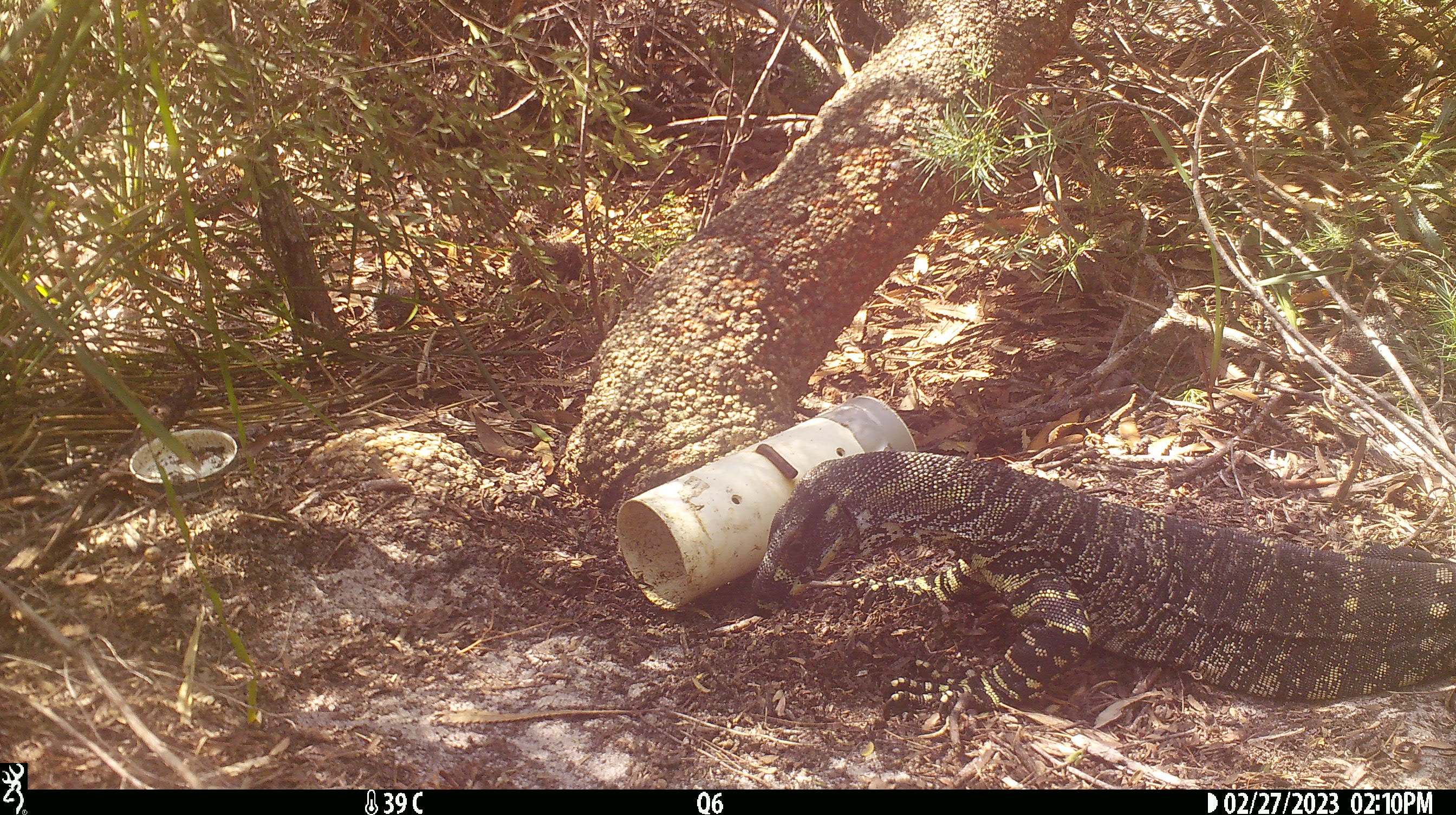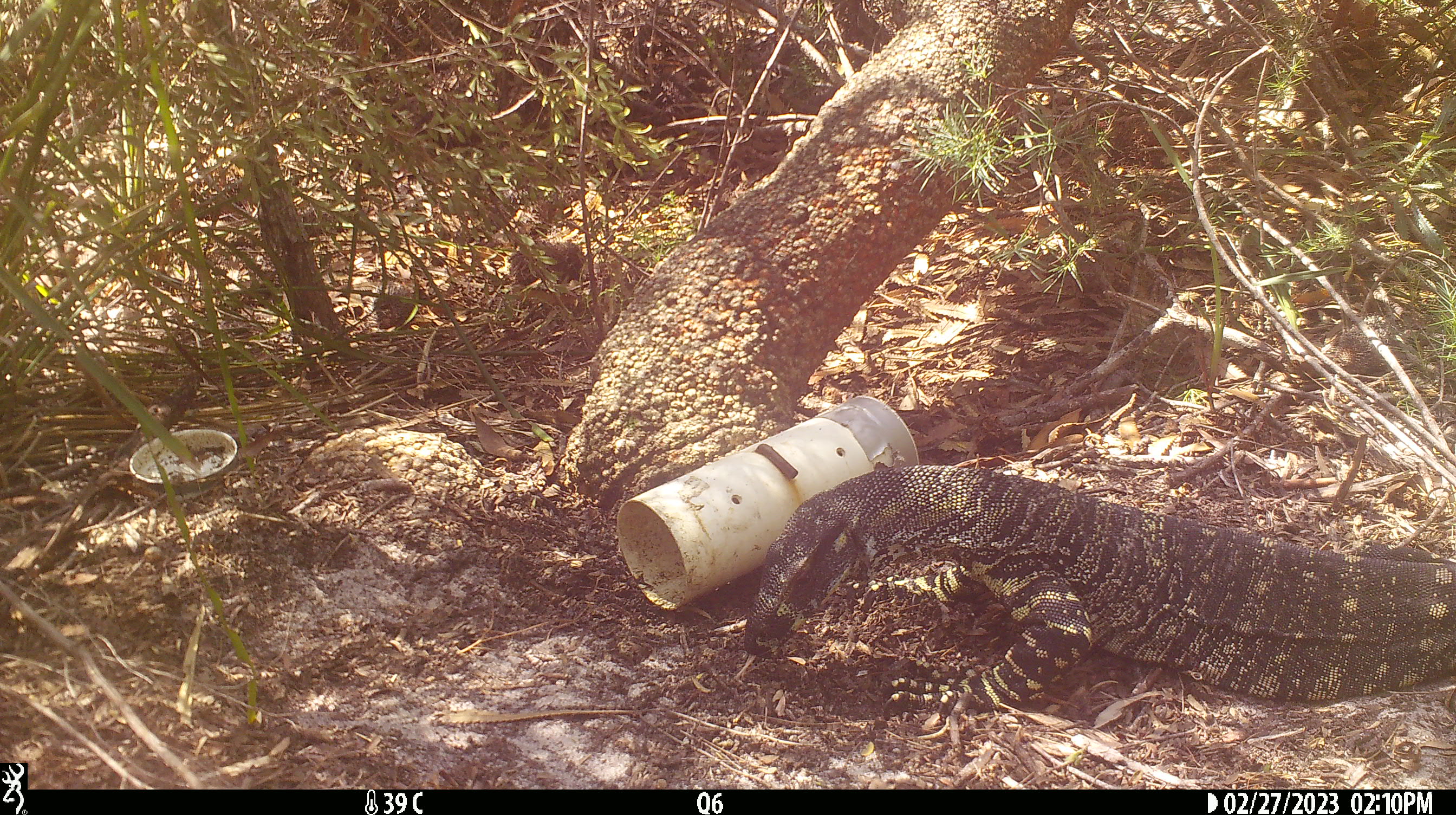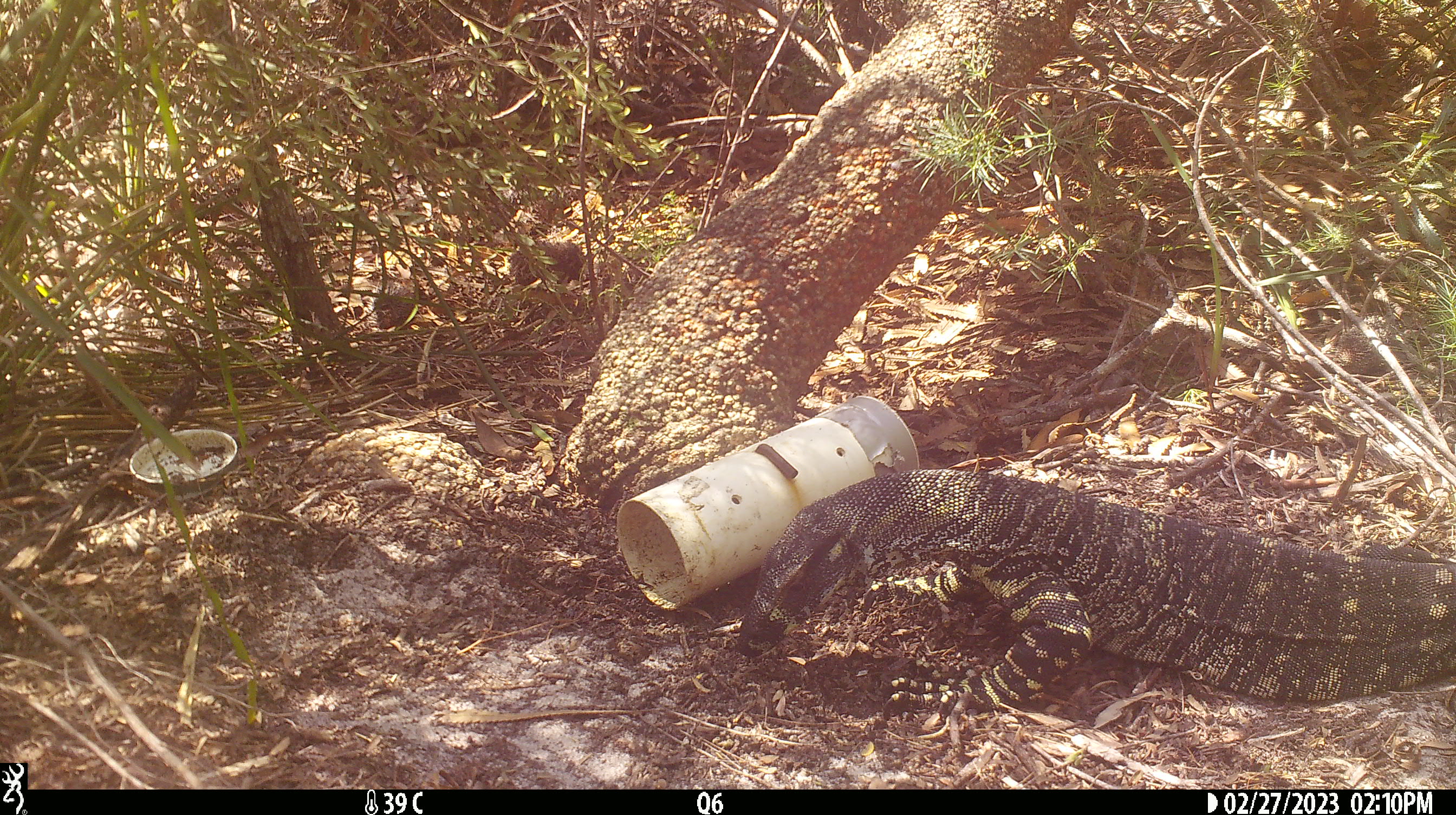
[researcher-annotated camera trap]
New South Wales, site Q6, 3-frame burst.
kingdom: Animalia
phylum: Chordata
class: Reptilia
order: Squamata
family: Varanidae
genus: Varanus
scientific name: Varanus varius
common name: lace monitor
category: goanna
Goanna (lace monitor) (Varanus varius).